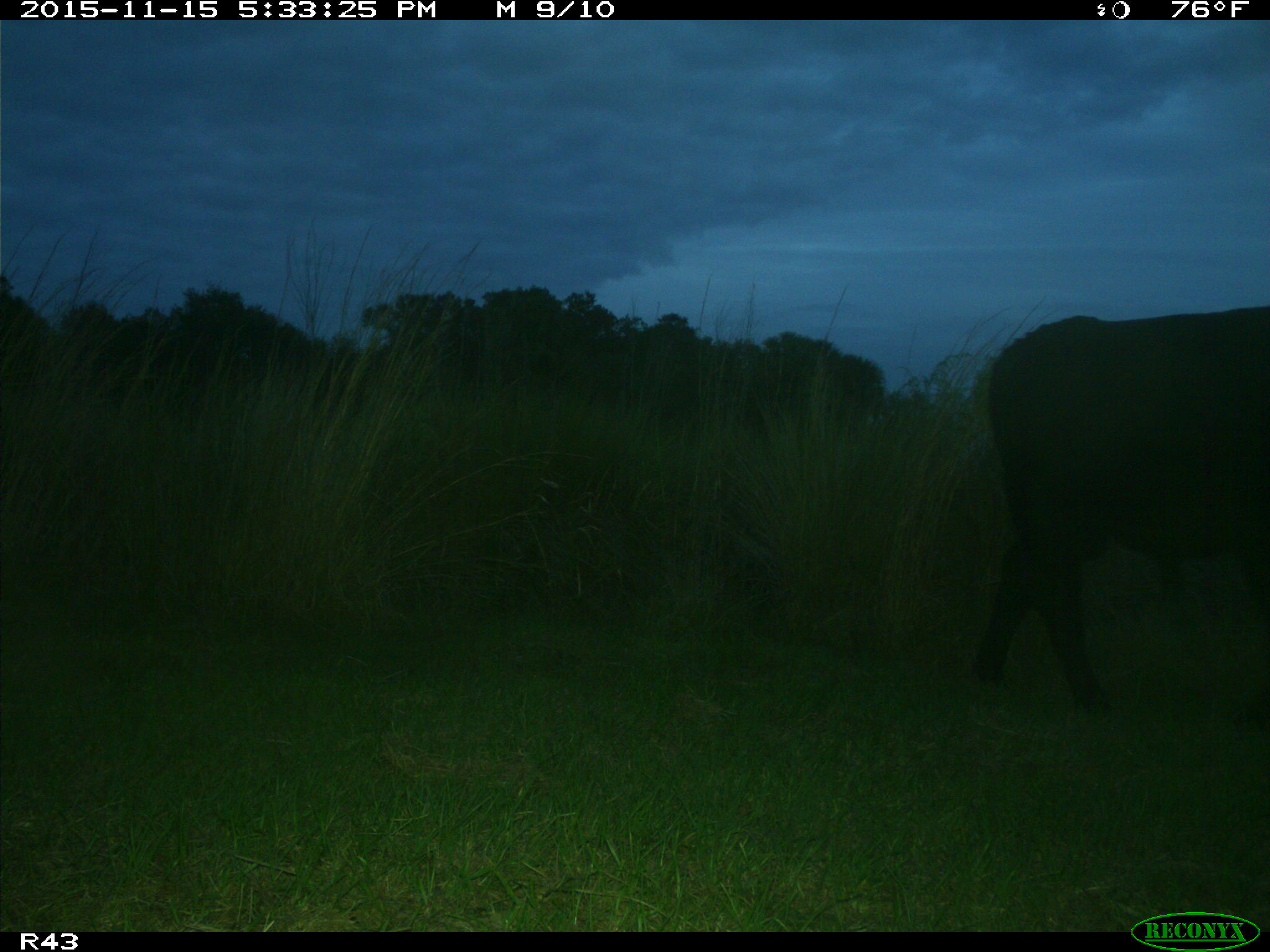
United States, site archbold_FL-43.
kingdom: Animalia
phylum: Chordata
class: Mammalia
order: Artiodactyla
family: Bovidae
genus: Bos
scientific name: Bos taurus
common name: domestic cow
Bos taurus (domestic cow).